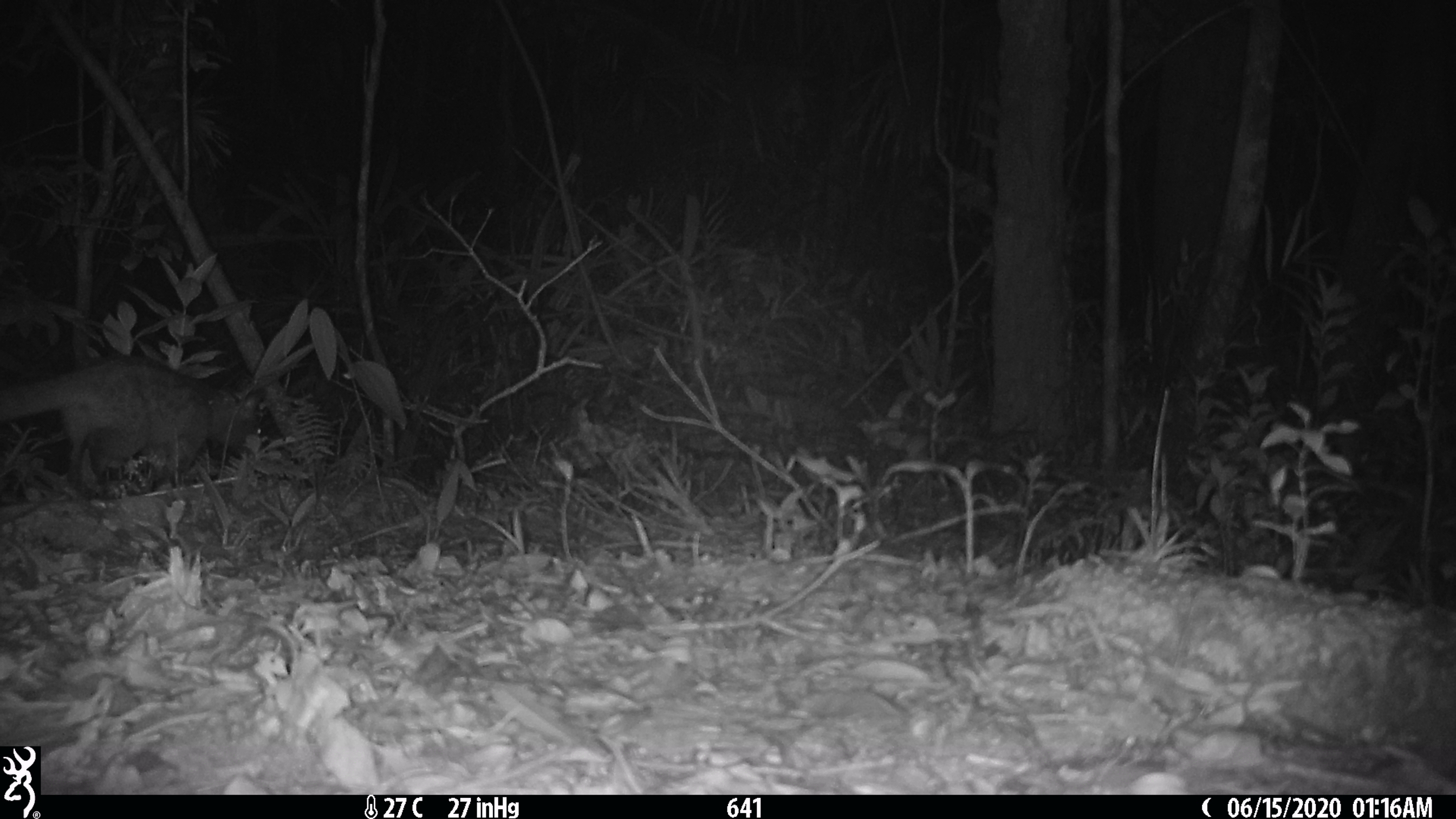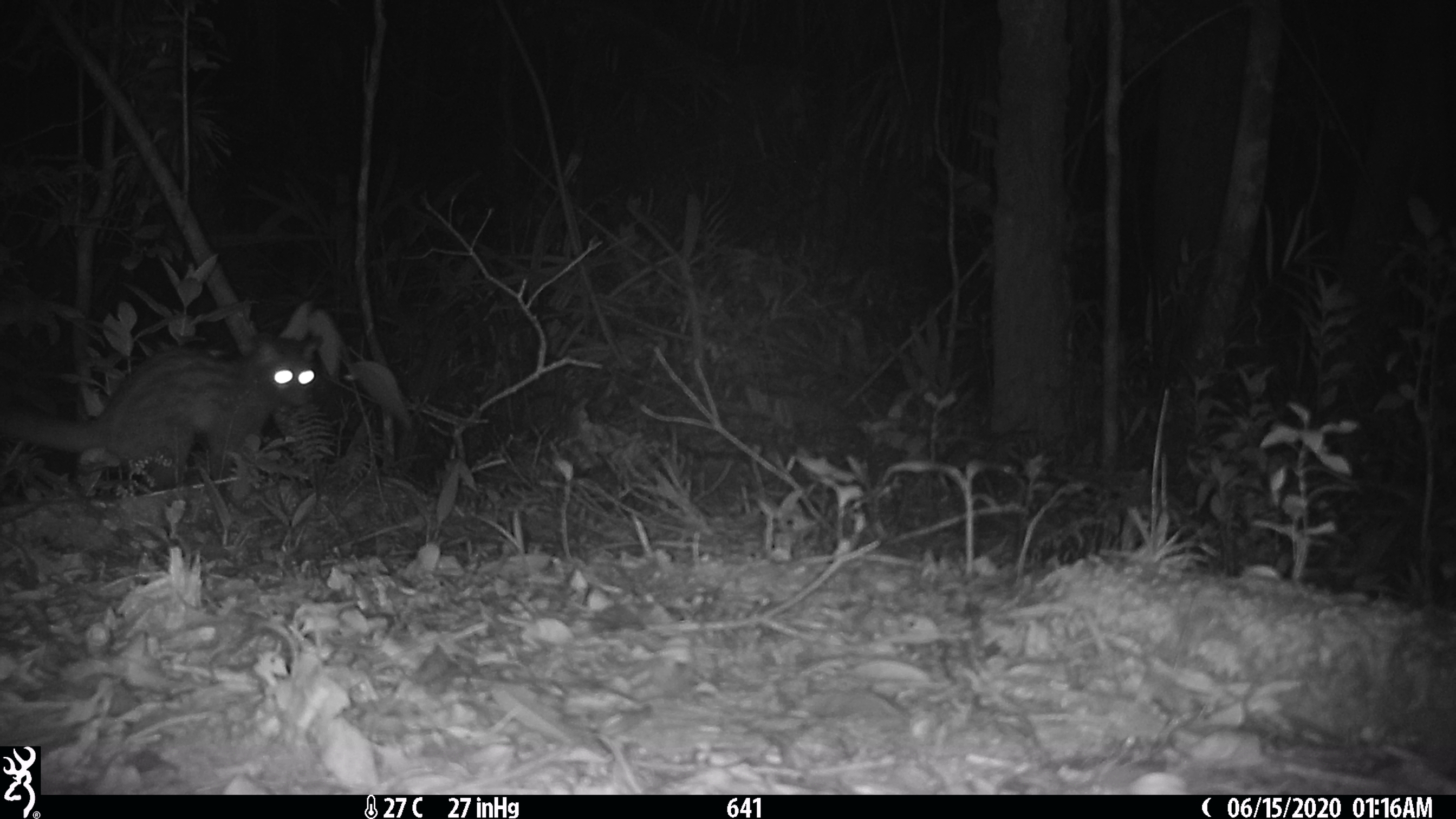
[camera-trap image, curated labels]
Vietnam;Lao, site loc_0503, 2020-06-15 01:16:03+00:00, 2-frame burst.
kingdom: Animalia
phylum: Chordata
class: Mammalia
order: Carnivora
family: Viverridae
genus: Paradoxurus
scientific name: Paradoxurus hermaphroditus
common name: common palm civet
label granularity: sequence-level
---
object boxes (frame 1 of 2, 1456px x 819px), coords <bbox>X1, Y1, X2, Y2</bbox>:
common palm civet: <bbox>0, 352, 264, 496</bbox>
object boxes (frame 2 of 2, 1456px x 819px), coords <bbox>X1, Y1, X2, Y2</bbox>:
common palm civet: <bbox>0, 335, 324, 491</bbox>